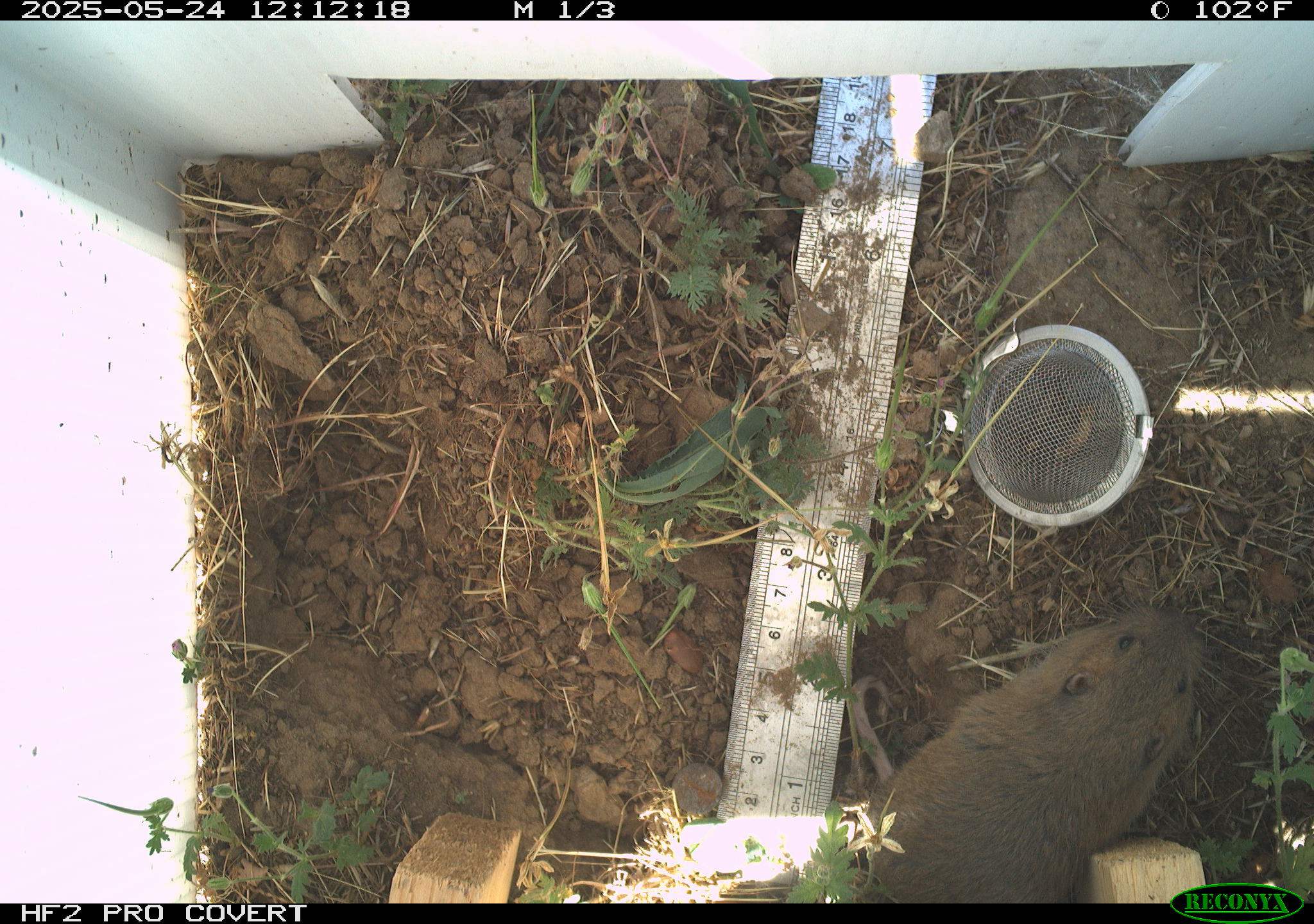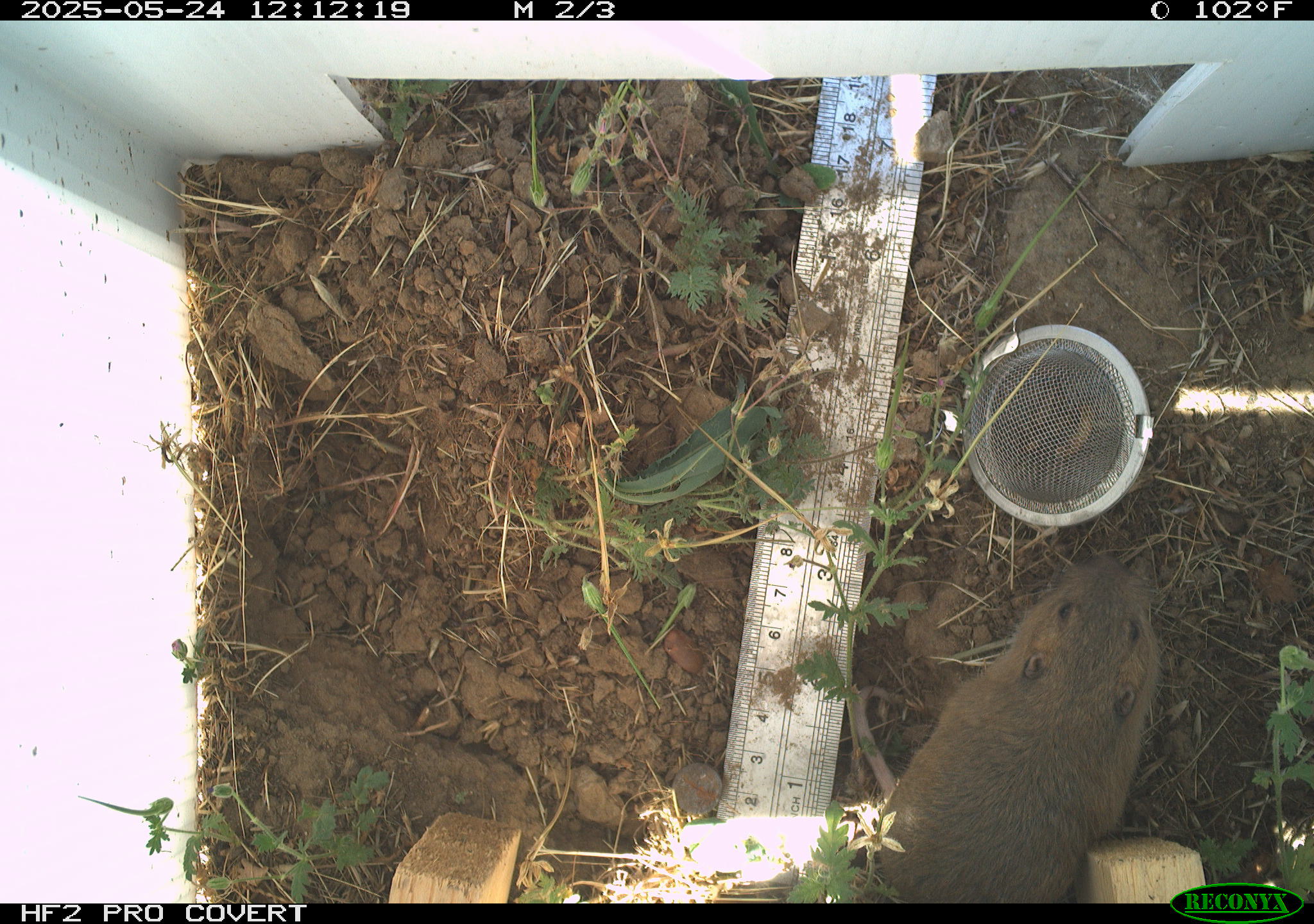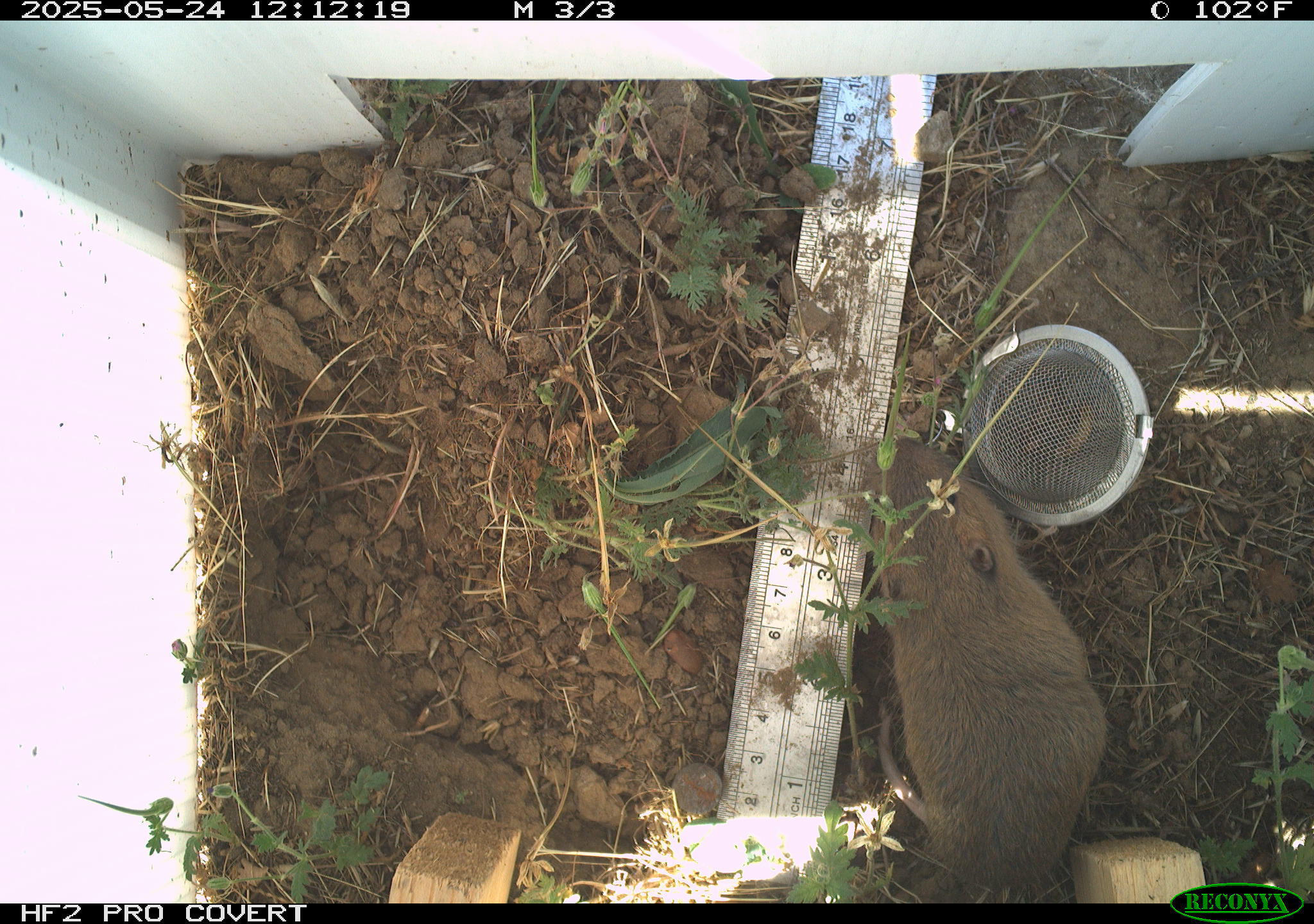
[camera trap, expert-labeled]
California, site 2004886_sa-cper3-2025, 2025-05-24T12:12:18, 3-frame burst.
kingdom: Animalia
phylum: Chordata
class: Mammalia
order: Rodentia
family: Cricetidae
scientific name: Arvicolinae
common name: voles, lemmings, and muskrats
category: arvicolinae subfamily